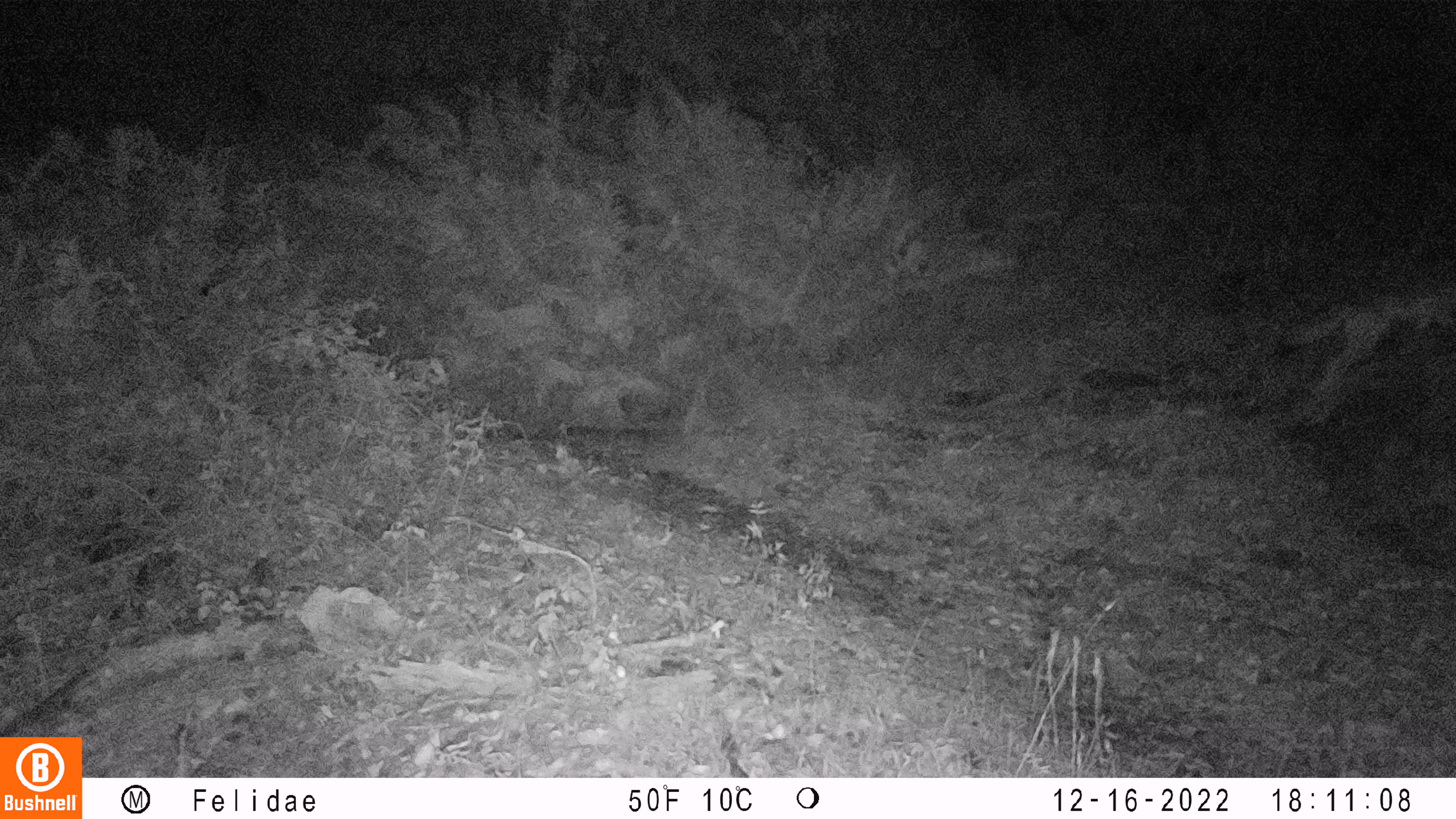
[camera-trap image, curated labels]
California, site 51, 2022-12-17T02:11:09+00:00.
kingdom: Animalia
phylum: Chordata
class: Mammalia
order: Carnivora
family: Canidae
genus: Canis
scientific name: Canis latrans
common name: coyote